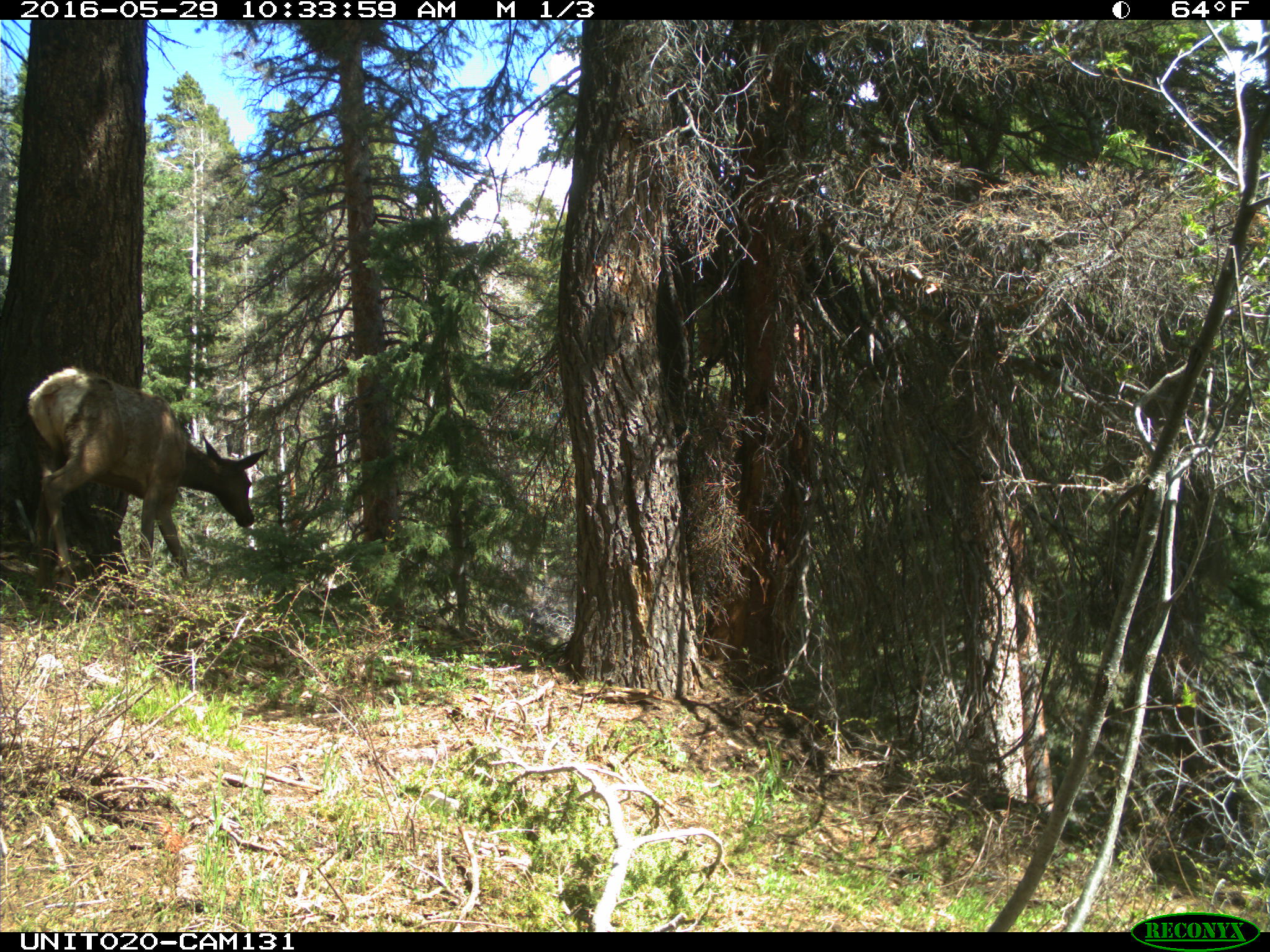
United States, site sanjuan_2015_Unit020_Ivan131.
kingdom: Animalia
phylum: Chordata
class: Mammalia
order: Artiodactyla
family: Cervidae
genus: Cervus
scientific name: Cervus elaphus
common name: red deer